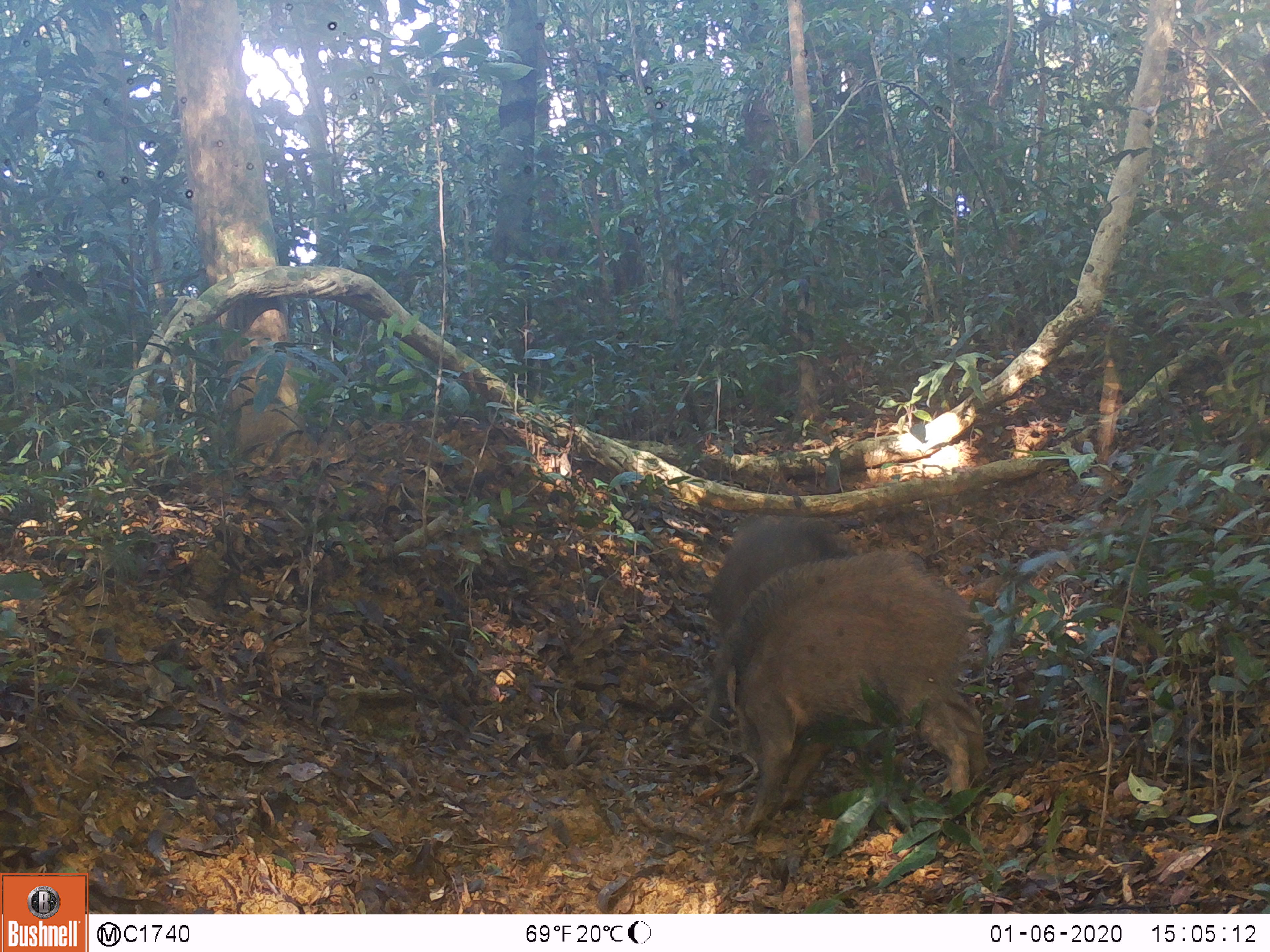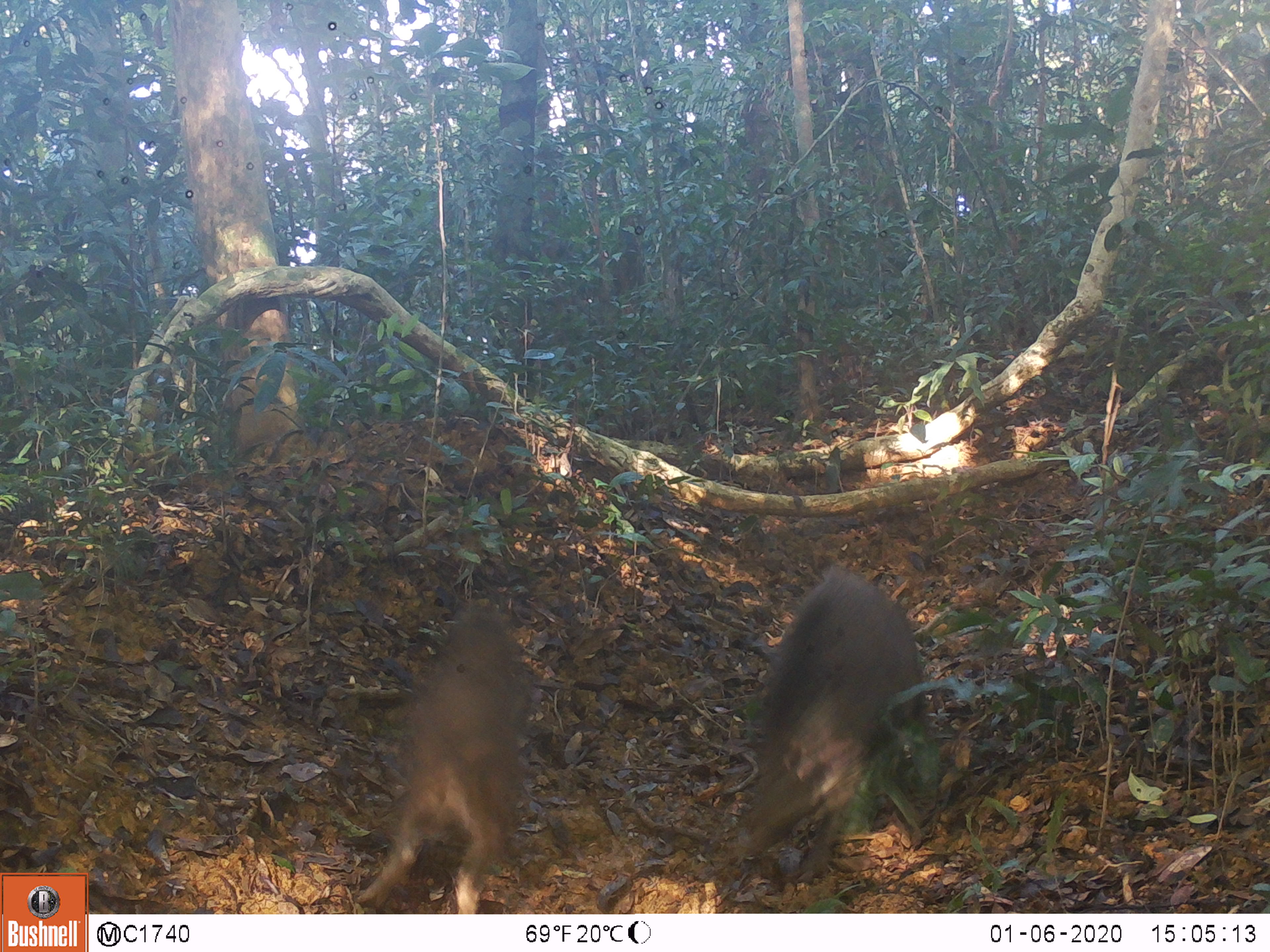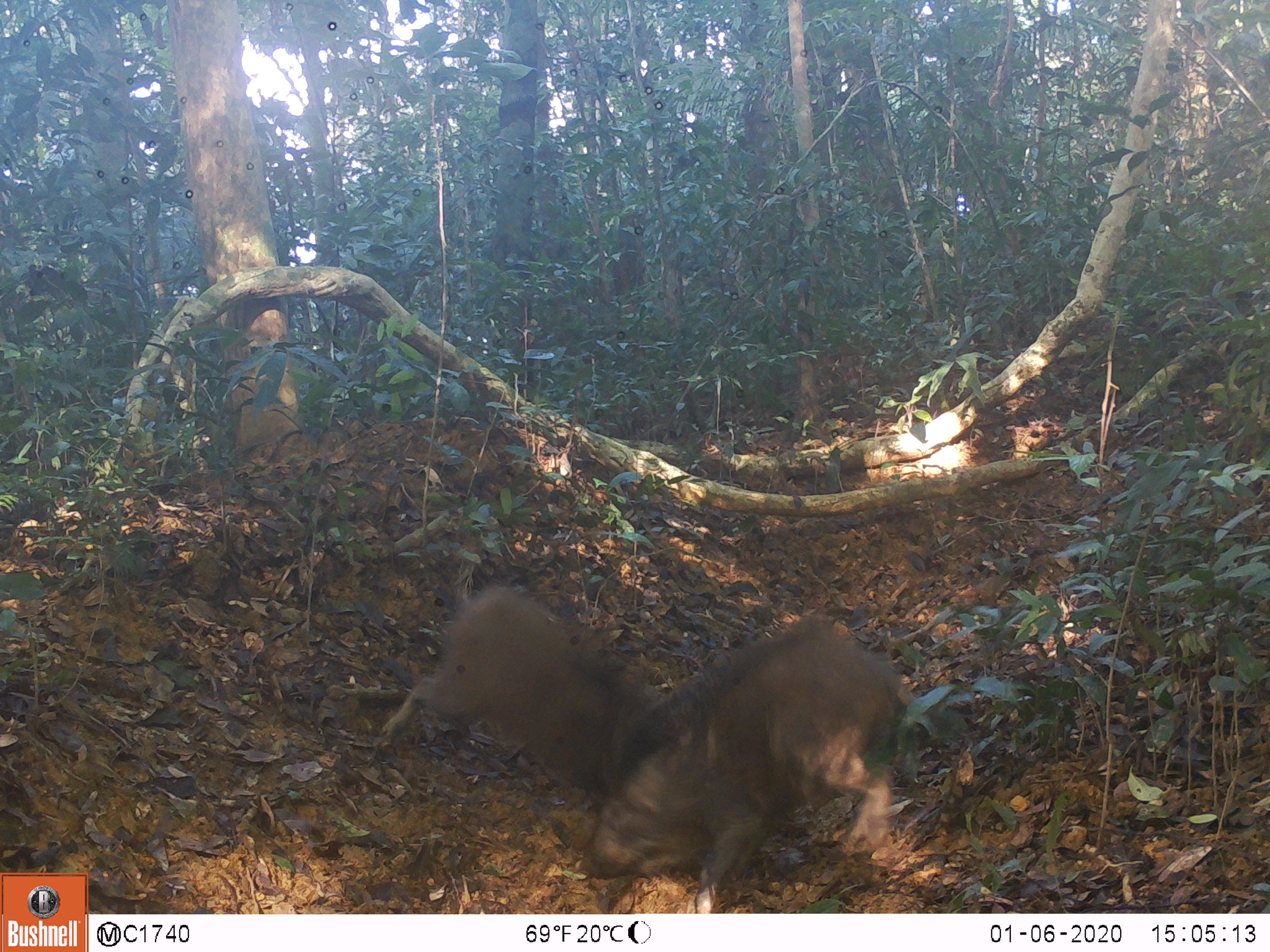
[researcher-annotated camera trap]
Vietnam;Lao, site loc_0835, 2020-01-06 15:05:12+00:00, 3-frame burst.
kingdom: Animalia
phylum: Chordata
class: Mammalia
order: Artiodactyla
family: Suidae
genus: Sus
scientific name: Sus scrofa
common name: eurasian wild pig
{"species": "eurasian wild pig (Sus scrofa)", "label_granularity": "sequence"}